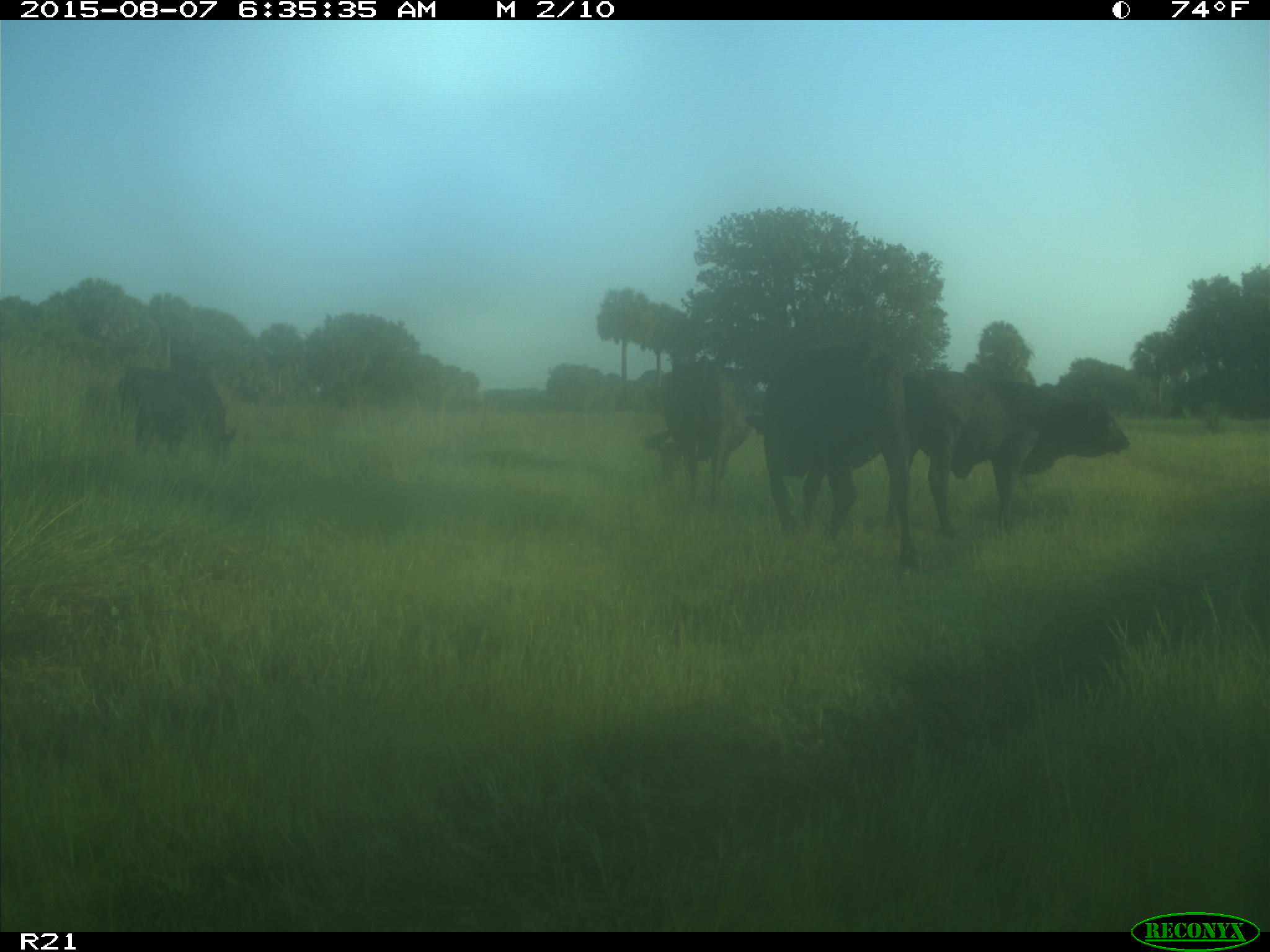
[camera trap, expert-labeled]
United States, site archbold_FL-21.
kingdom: Animalia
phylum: Chordata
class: Mammalia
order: Artiodactyla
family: Bovidae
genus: Bos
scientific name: Bos taurus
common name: domestic cow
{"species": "Bos taurus (domestic cow)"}